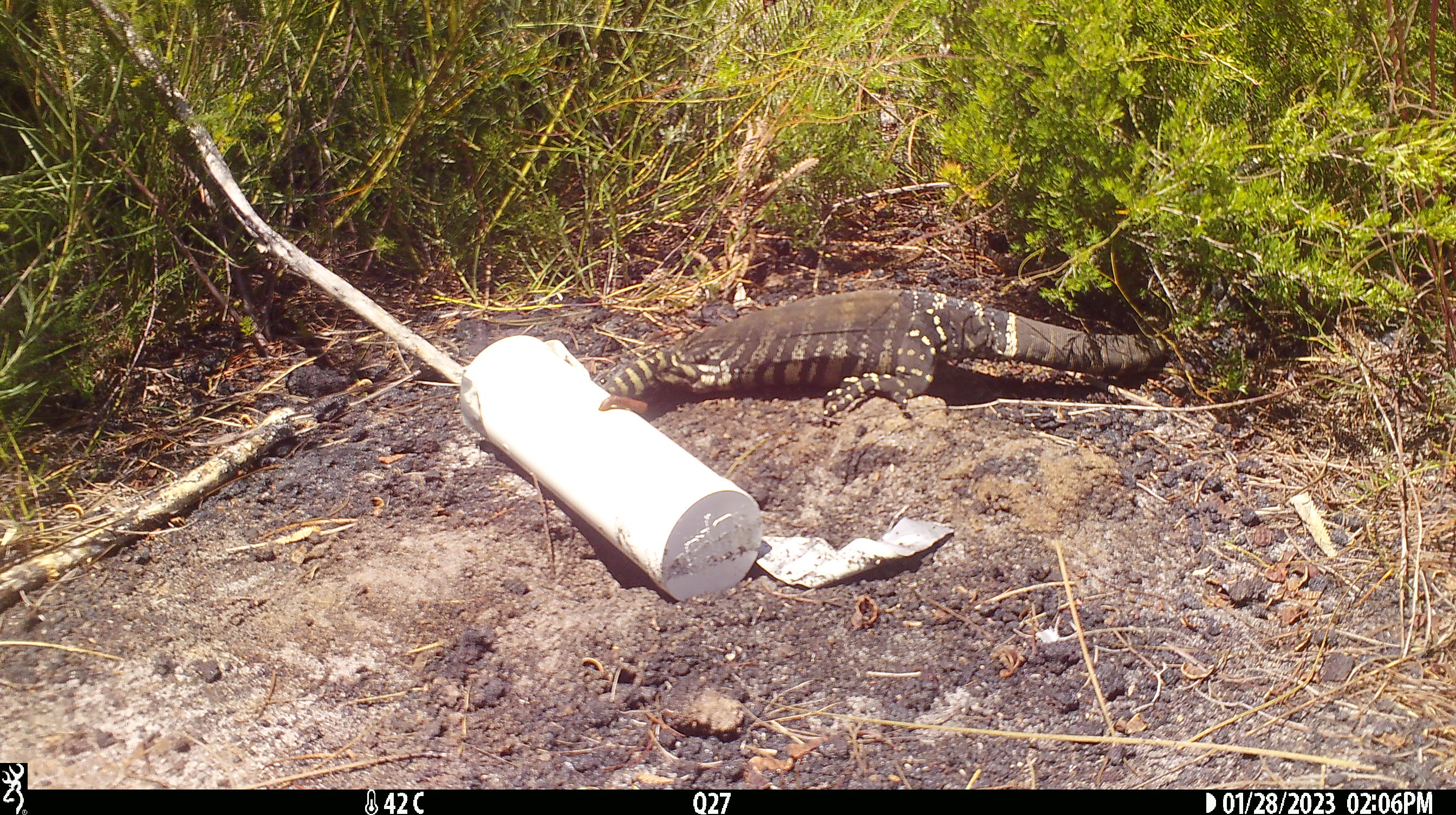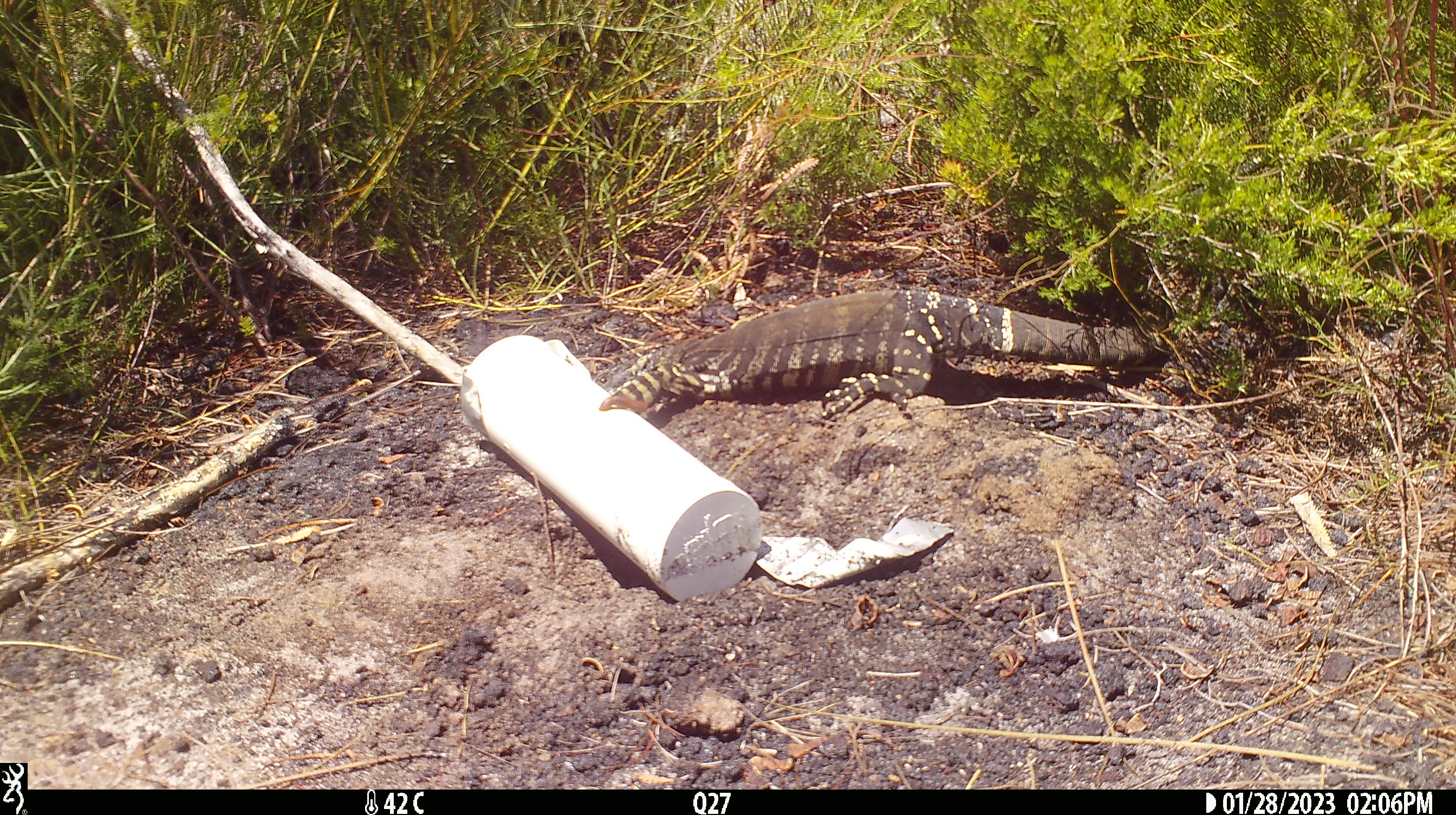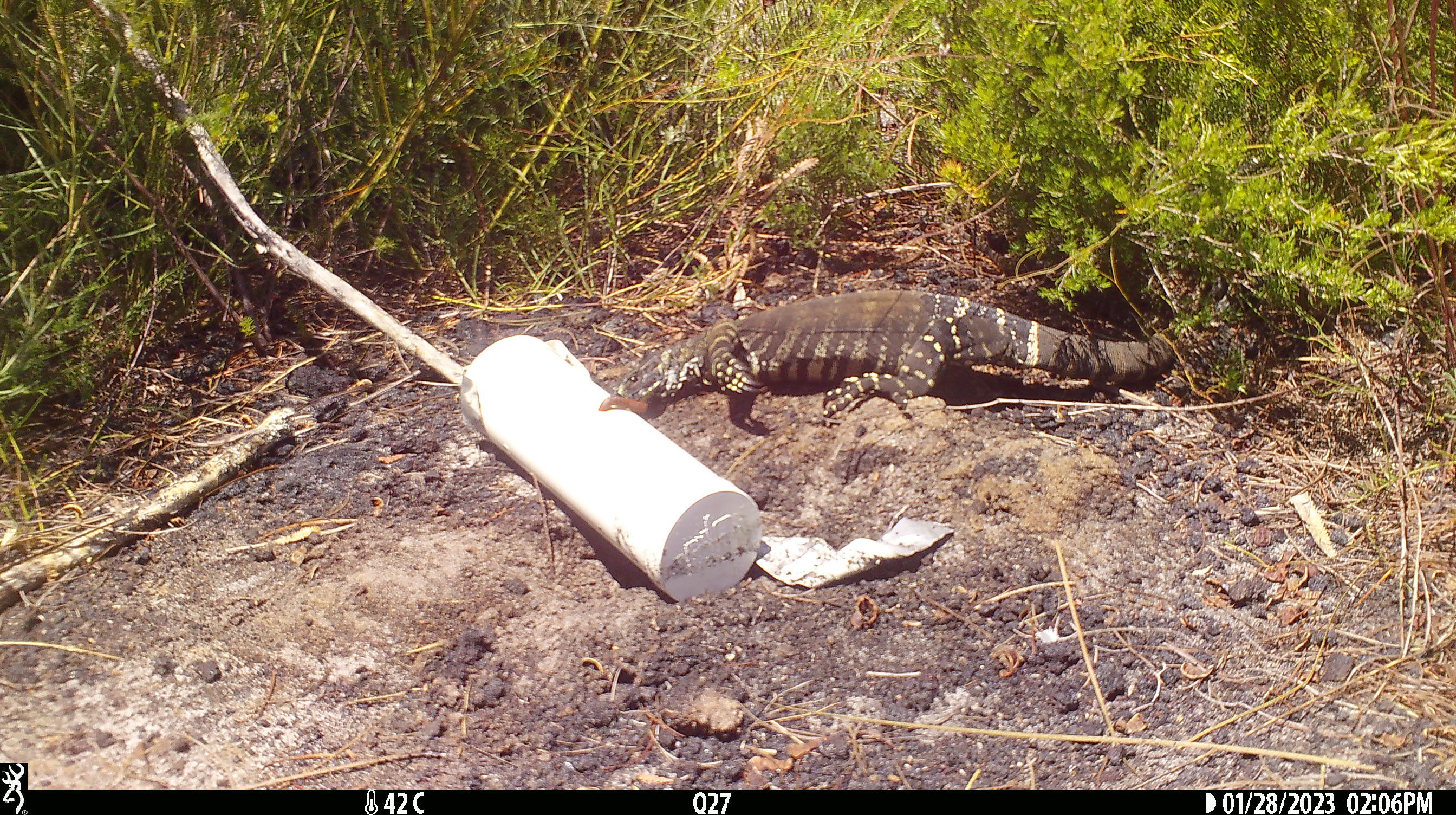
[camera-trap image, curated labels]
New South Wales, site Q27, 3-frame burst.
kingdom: Animalia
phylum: Chordata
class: Reptilia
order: Squamata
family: Varanidae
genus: Varanus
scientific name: Varanus varius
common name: lace monitor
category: goanna